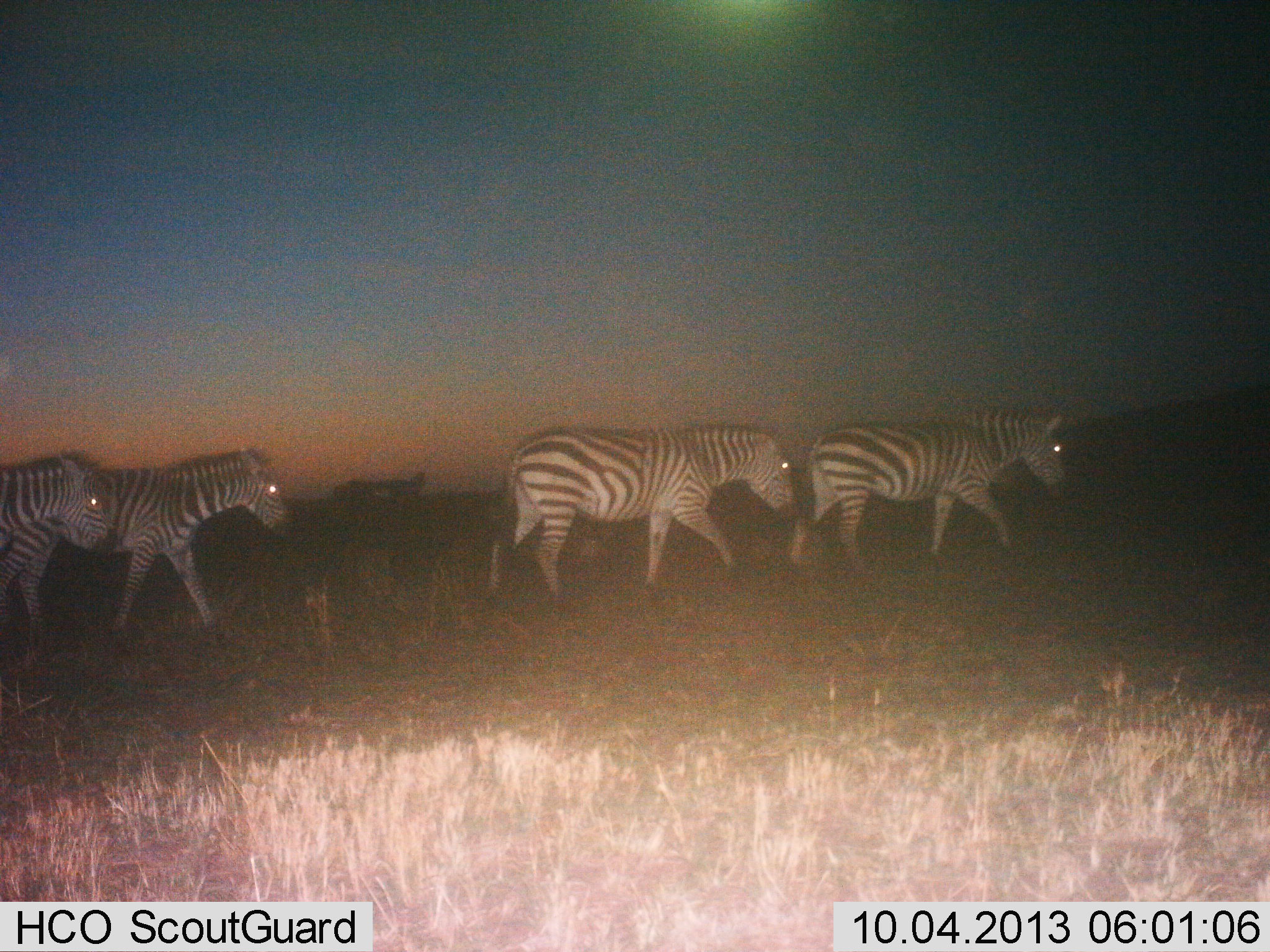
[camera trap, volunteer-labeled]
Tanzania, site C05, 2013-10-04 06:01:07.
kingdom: Animalia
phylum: Chordata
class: Mammalia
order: Perissodactyla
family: Equidae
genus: Equus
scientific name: Equus quagga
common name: plains zebra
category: zebra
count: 4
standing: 5%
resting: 5%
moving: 100%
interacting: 5%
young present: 0%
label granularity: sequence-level